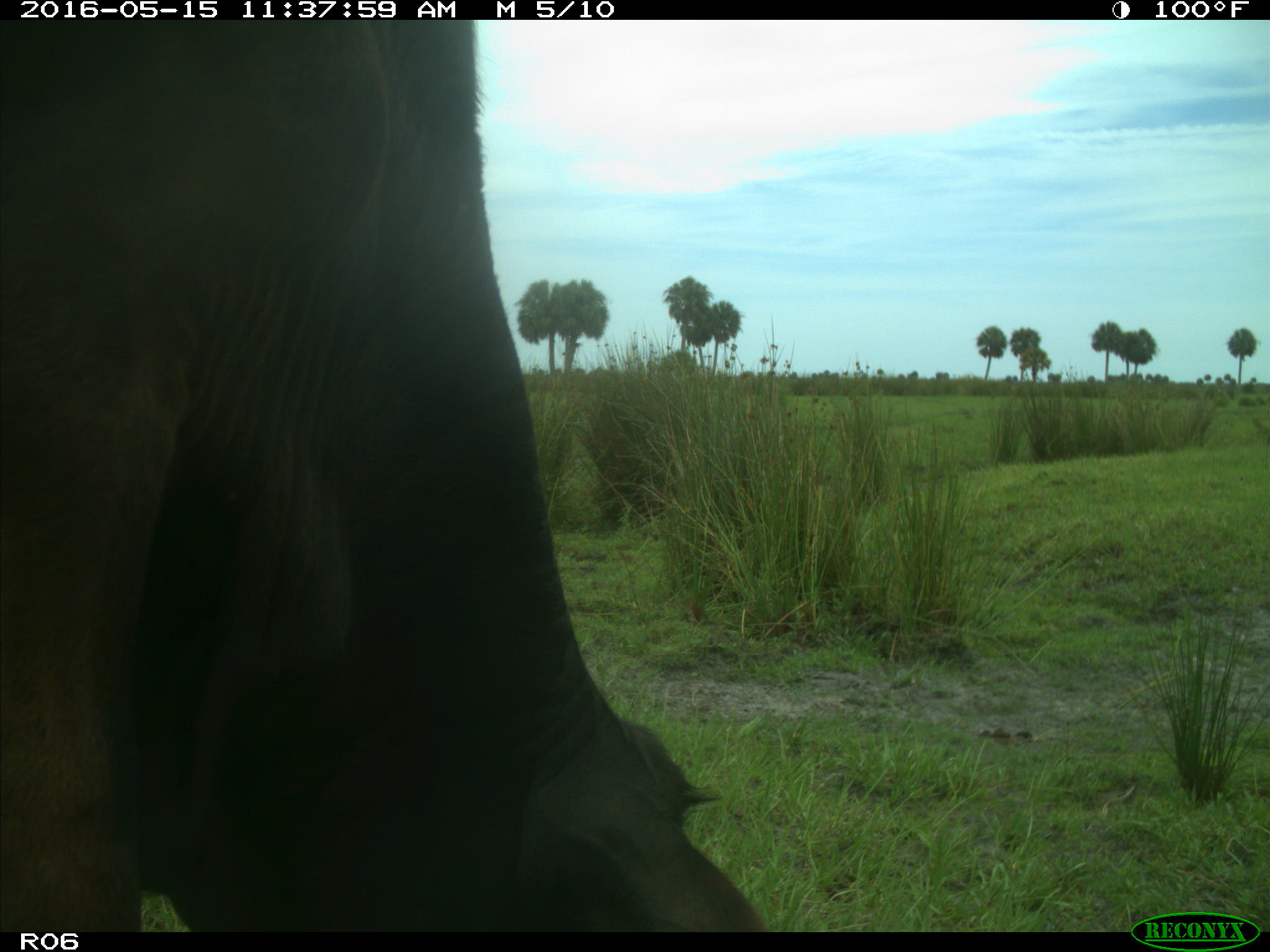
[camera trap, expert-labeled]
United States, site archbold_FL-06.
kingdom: Animalia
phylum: Chordata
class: Mammalia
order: Artiodactyla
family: Bovidae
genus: Bos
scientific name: Bos taurus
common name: domestic cow